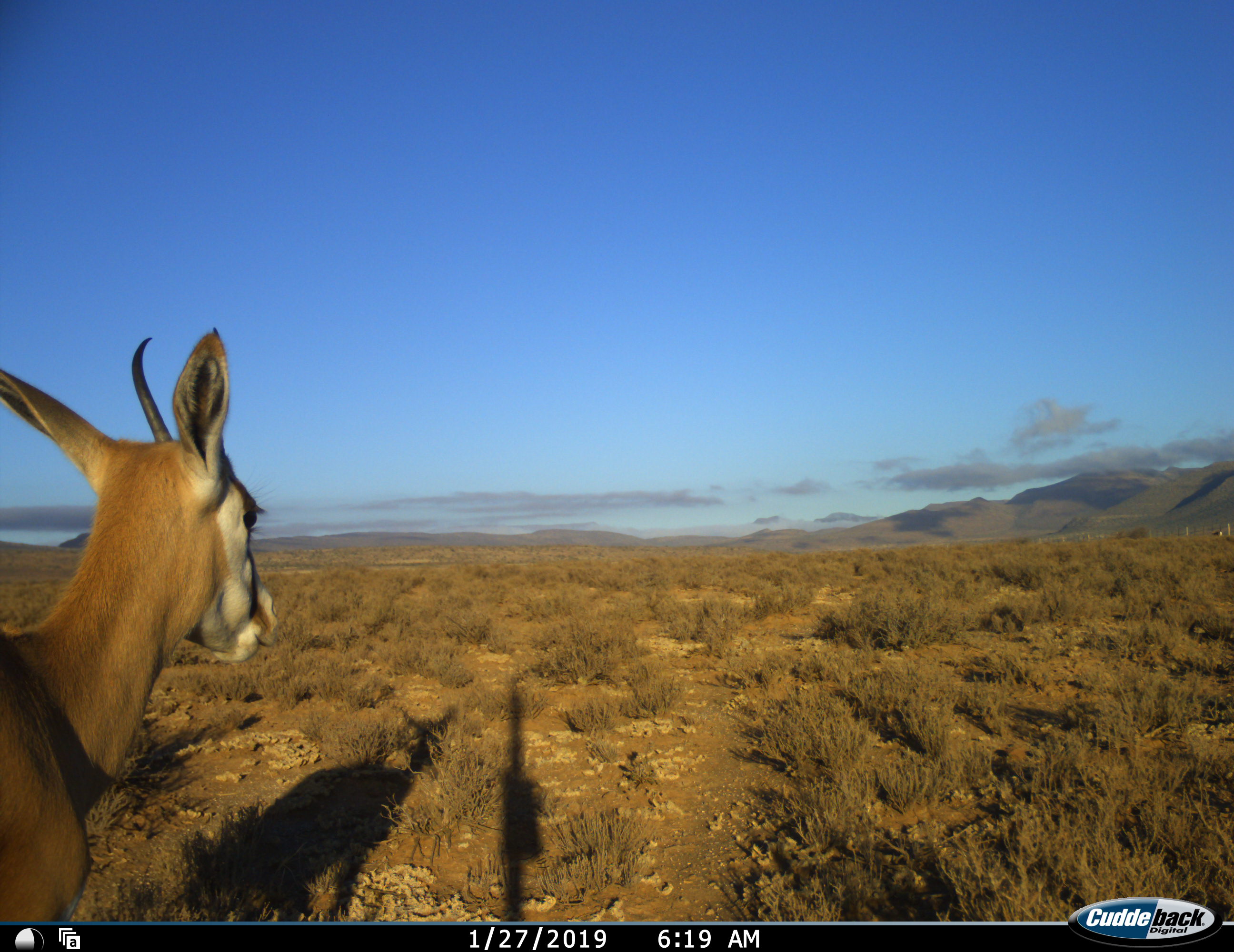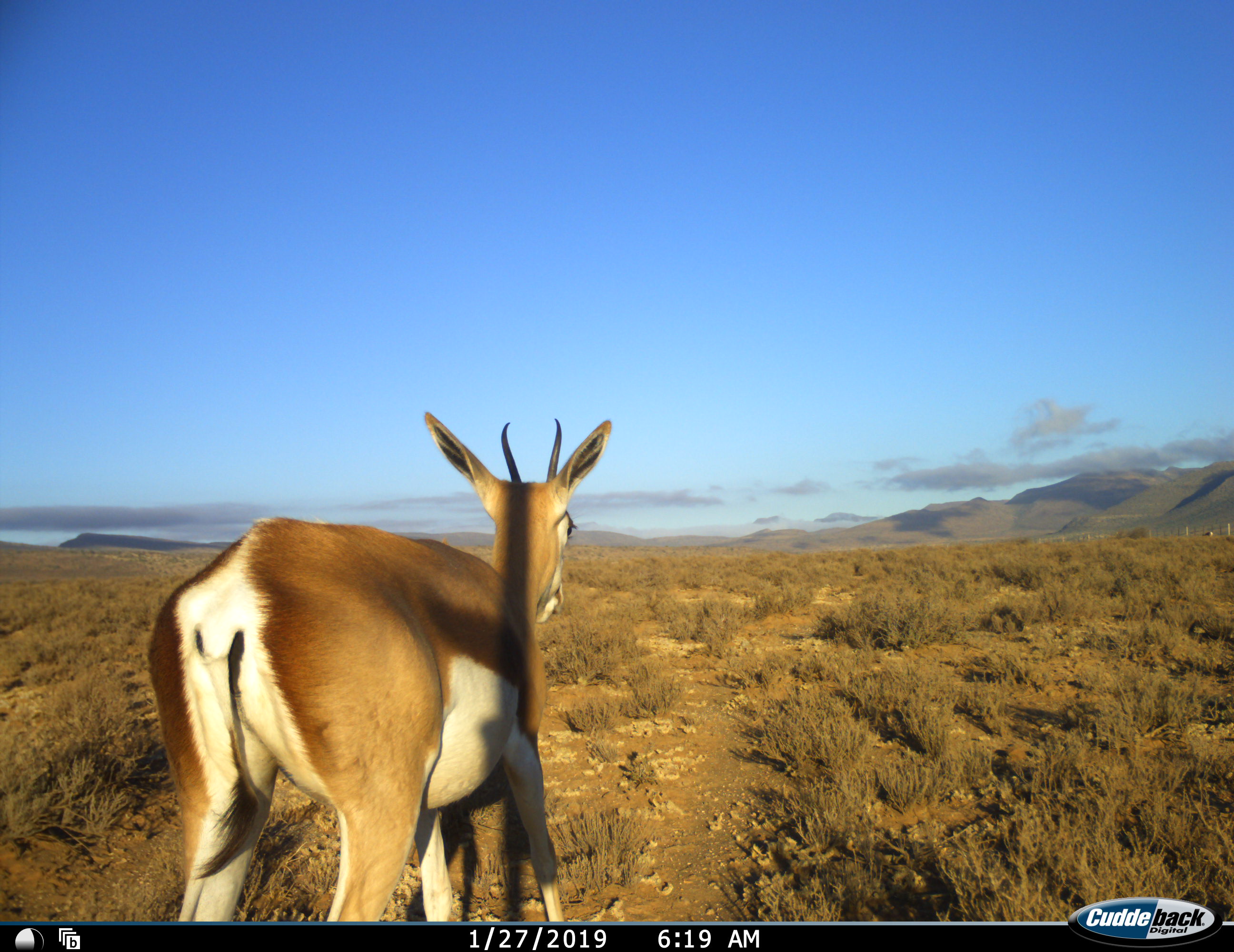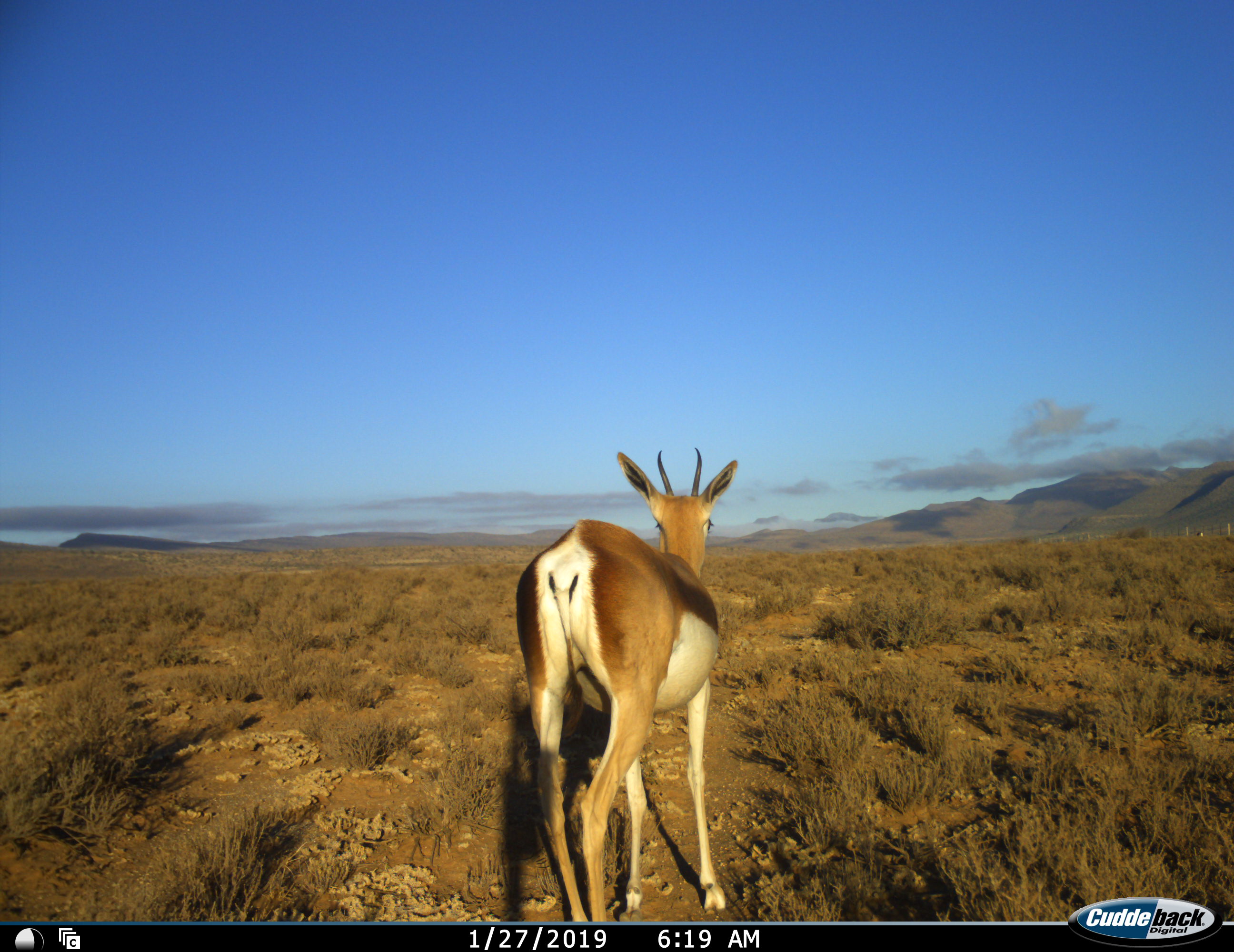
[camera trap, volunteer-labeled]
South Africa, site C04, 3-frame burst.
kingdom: Animalia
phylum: Chordata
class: Mammalia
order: Artiodactyla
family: Bovidae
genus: Antidorcas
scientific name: Antidorcas marsupialis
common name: springbok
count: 1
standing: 10%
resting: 0%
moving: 90%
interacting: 0%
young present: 0%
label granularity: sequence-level